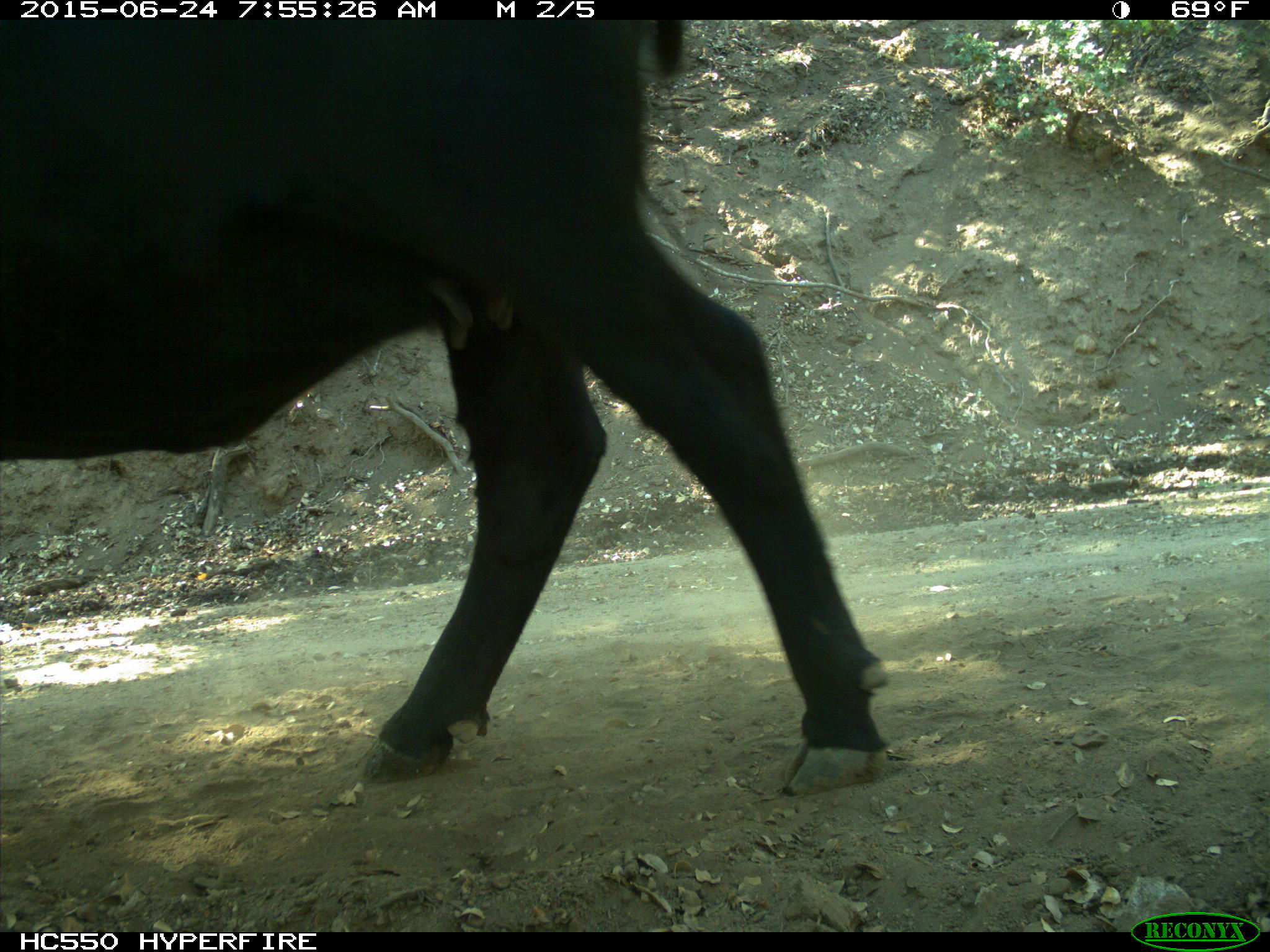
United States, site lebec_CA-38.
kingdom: Animalia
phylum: Chordata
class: Mammalia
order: Artiodactyla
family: Bovidae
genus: Bos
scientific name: Bos taurus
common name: domestic cow